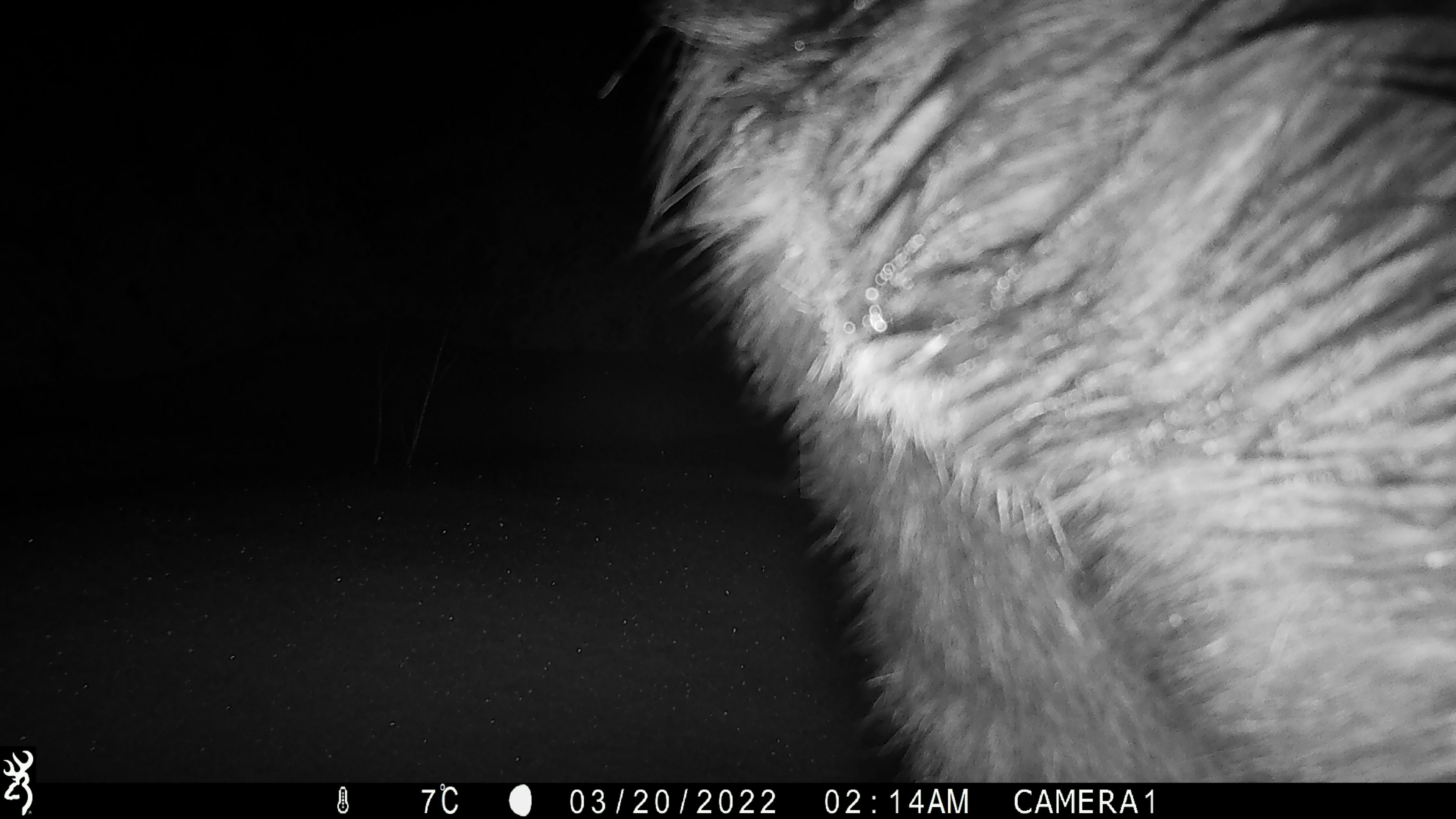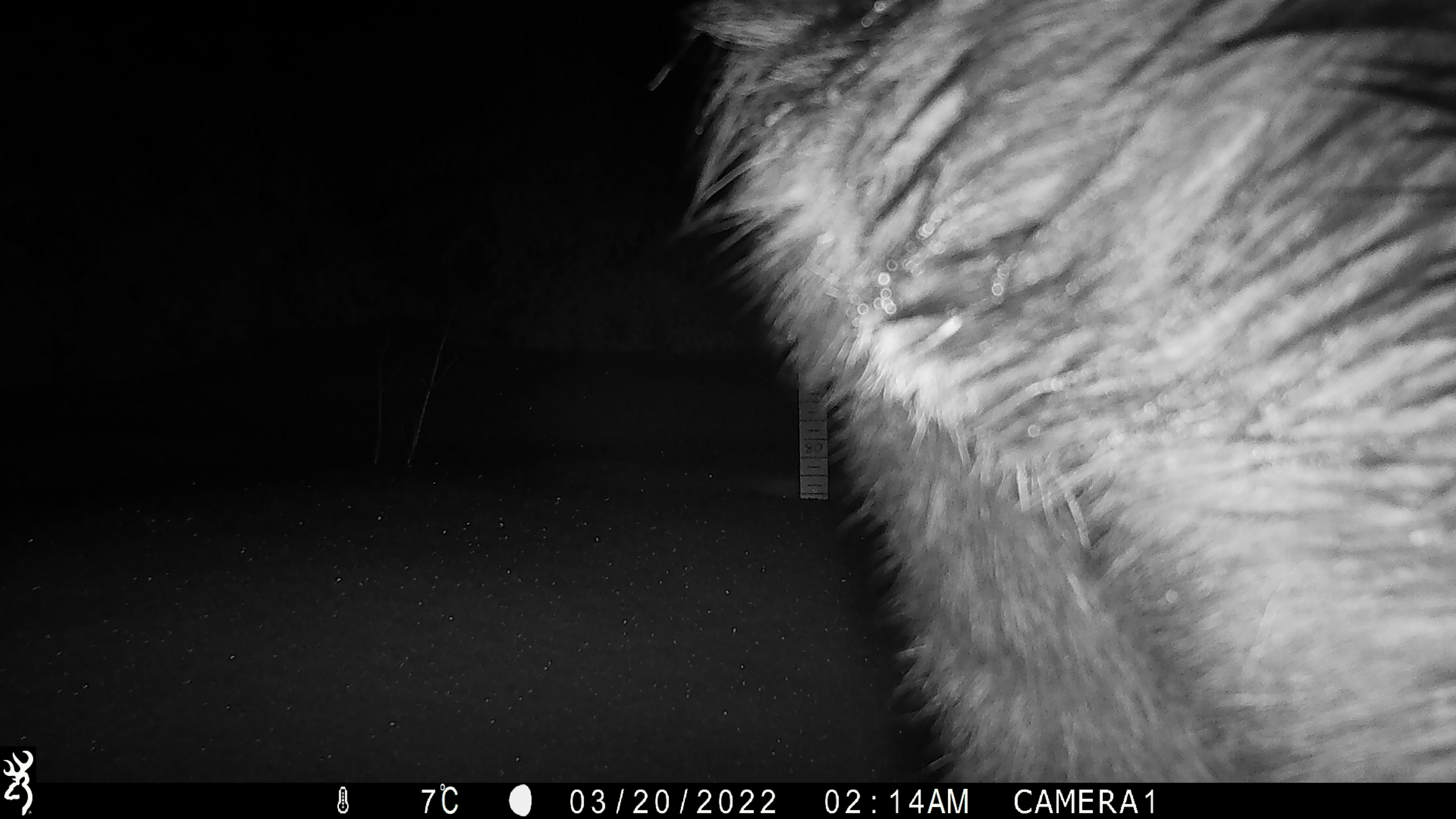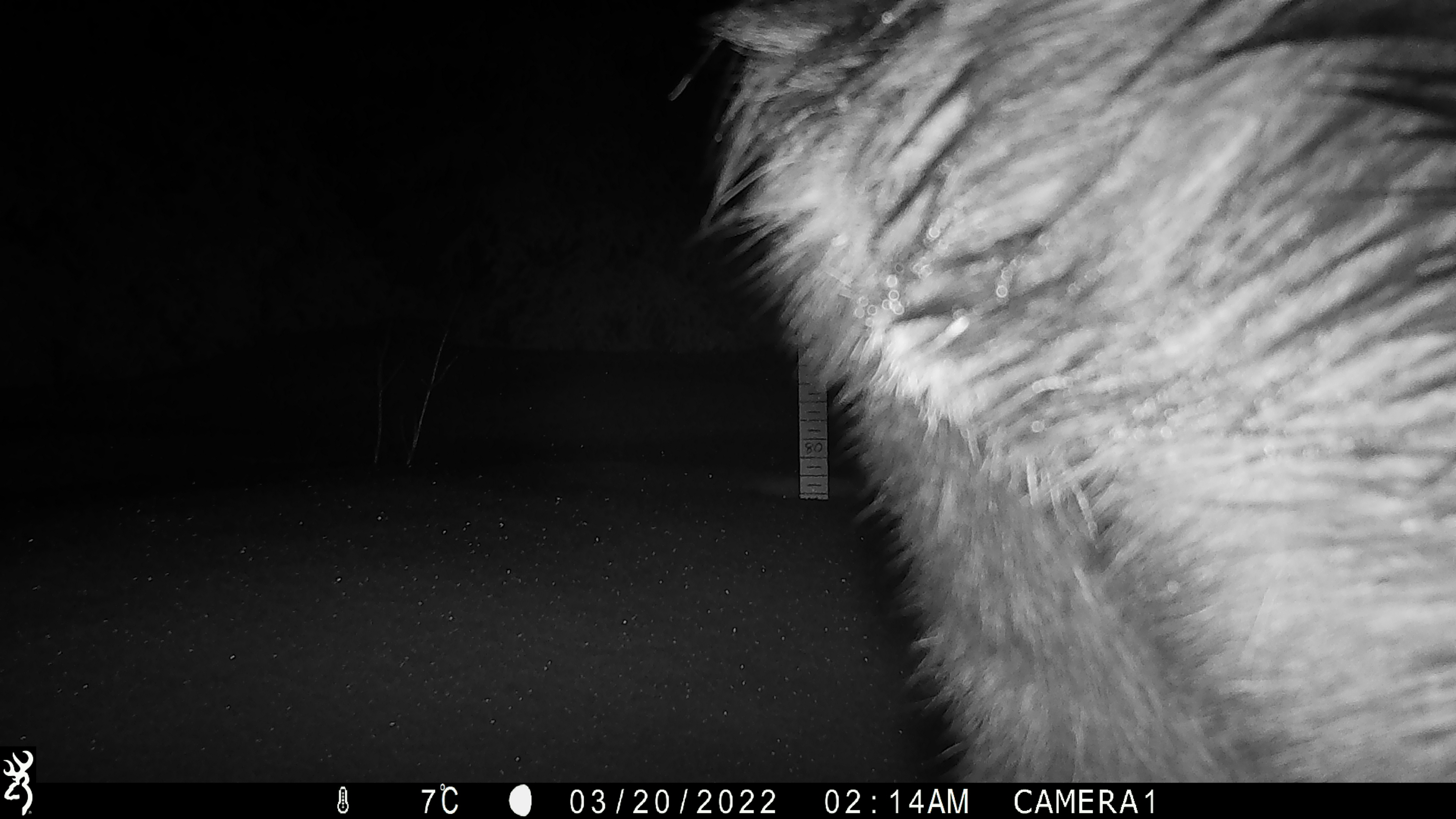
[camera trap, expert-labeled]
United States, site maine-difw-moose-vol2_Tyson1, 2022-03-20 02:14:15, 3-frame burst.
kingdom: Animalia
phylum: Chordata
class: Mammalia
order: Artiodactyla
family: Cervidae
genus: Alces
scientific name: Alces alces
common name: moose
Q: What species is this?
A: Moose (Alces alces).